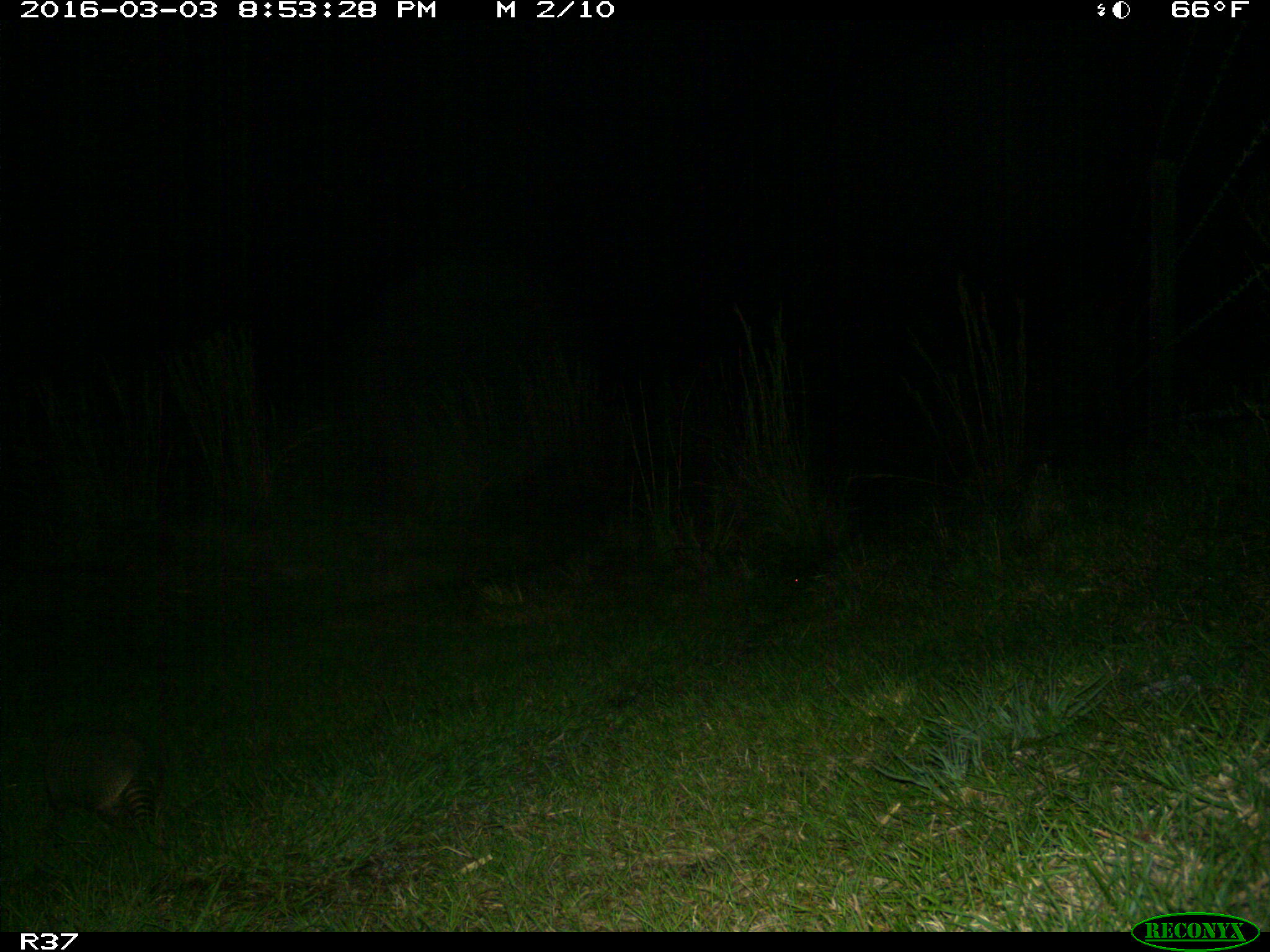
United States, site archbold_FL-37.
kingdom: Animalia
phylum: Chordata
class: Mammalia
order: Cingulata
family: Dasypodidae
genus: Dasypus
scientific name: Dasypus novemcinctus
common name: nine-banded armadillo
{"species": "Dasypus novemcinctus (nine-banded armadillo)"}